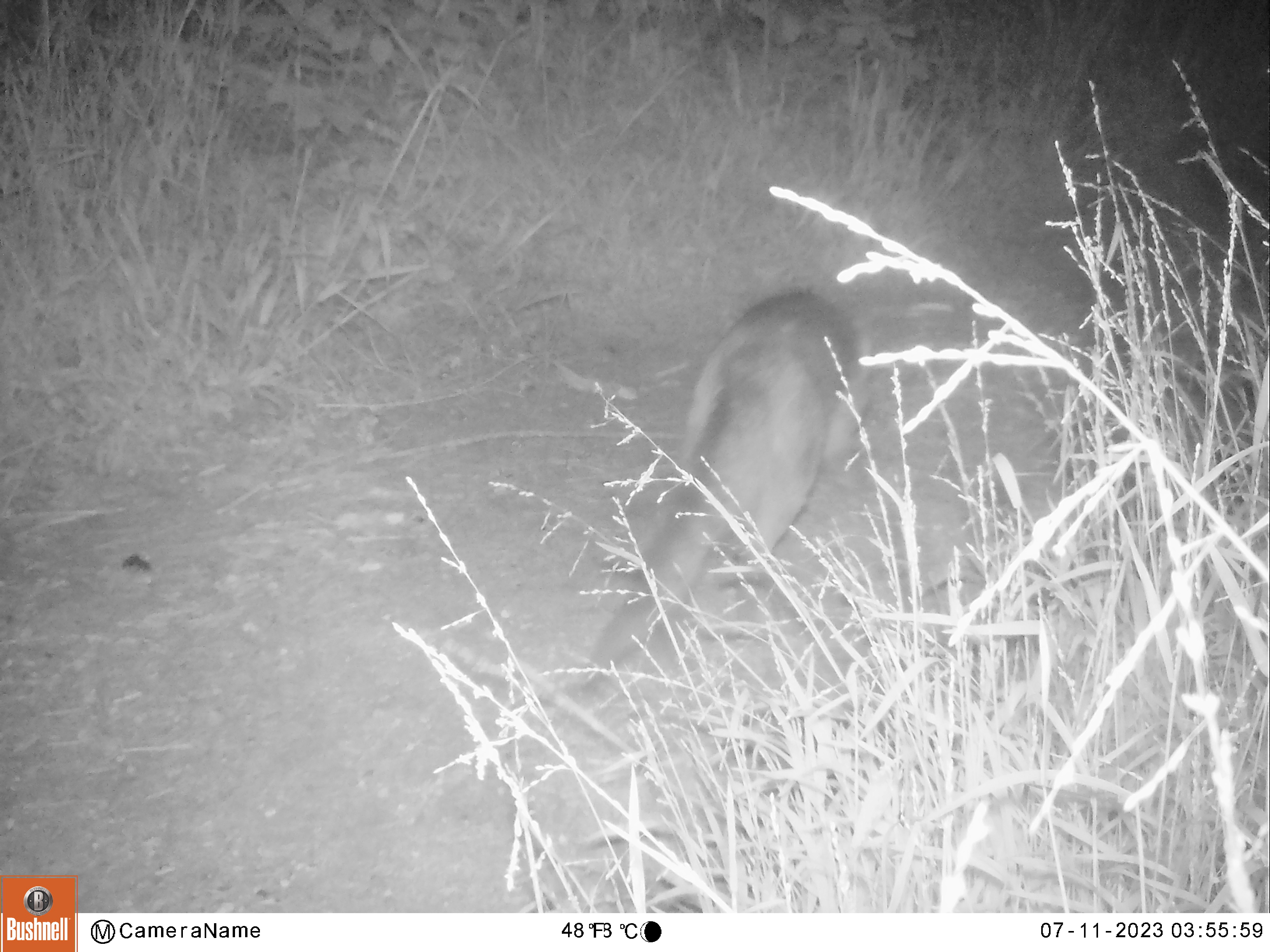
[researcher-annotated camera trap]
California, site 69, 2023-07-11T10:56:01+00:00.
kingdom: Animalia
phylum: Chordata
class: Mammalia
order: Carnivora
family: Canidae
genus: Urocyon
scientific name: Urocyon cinereoargenteus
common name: gray fox